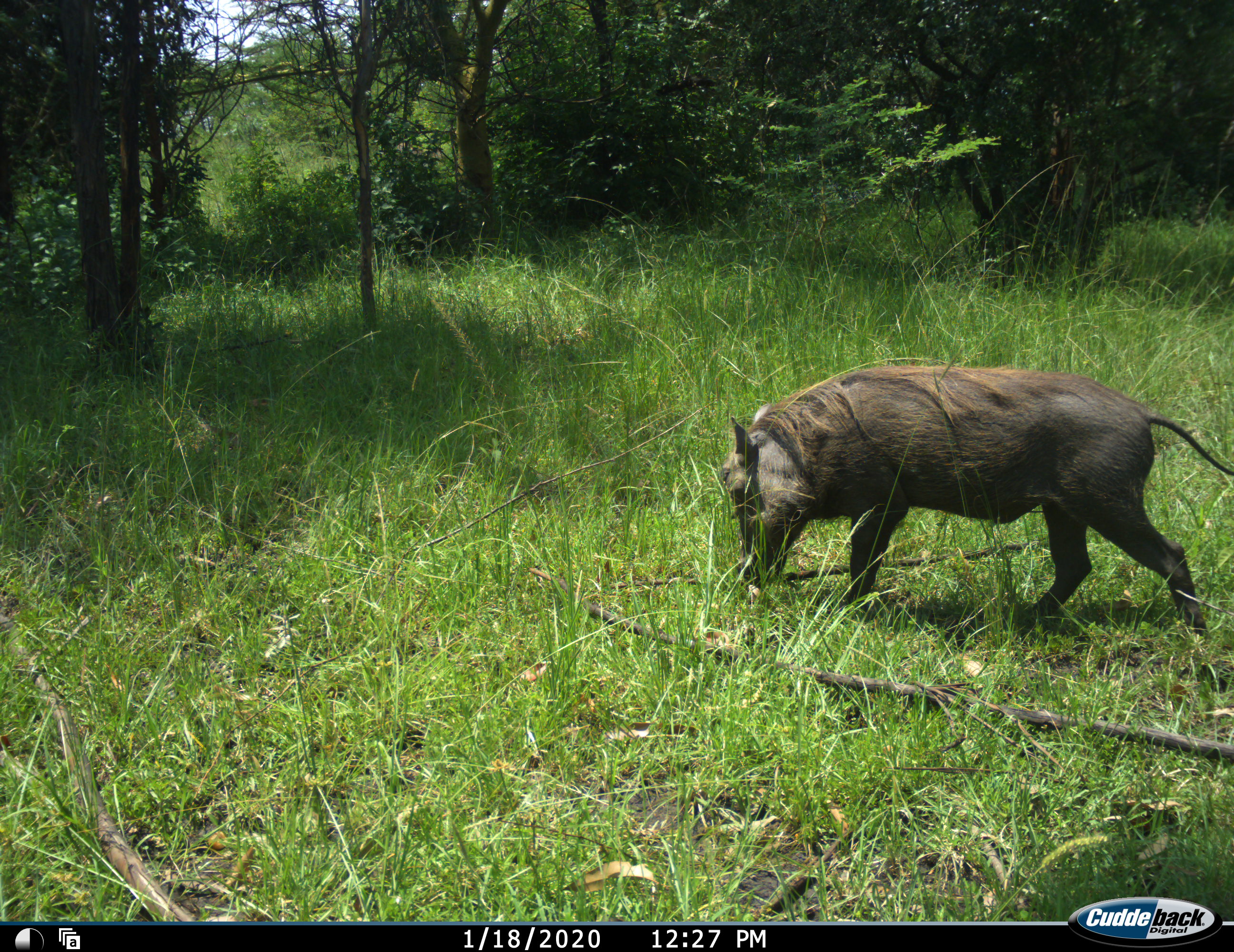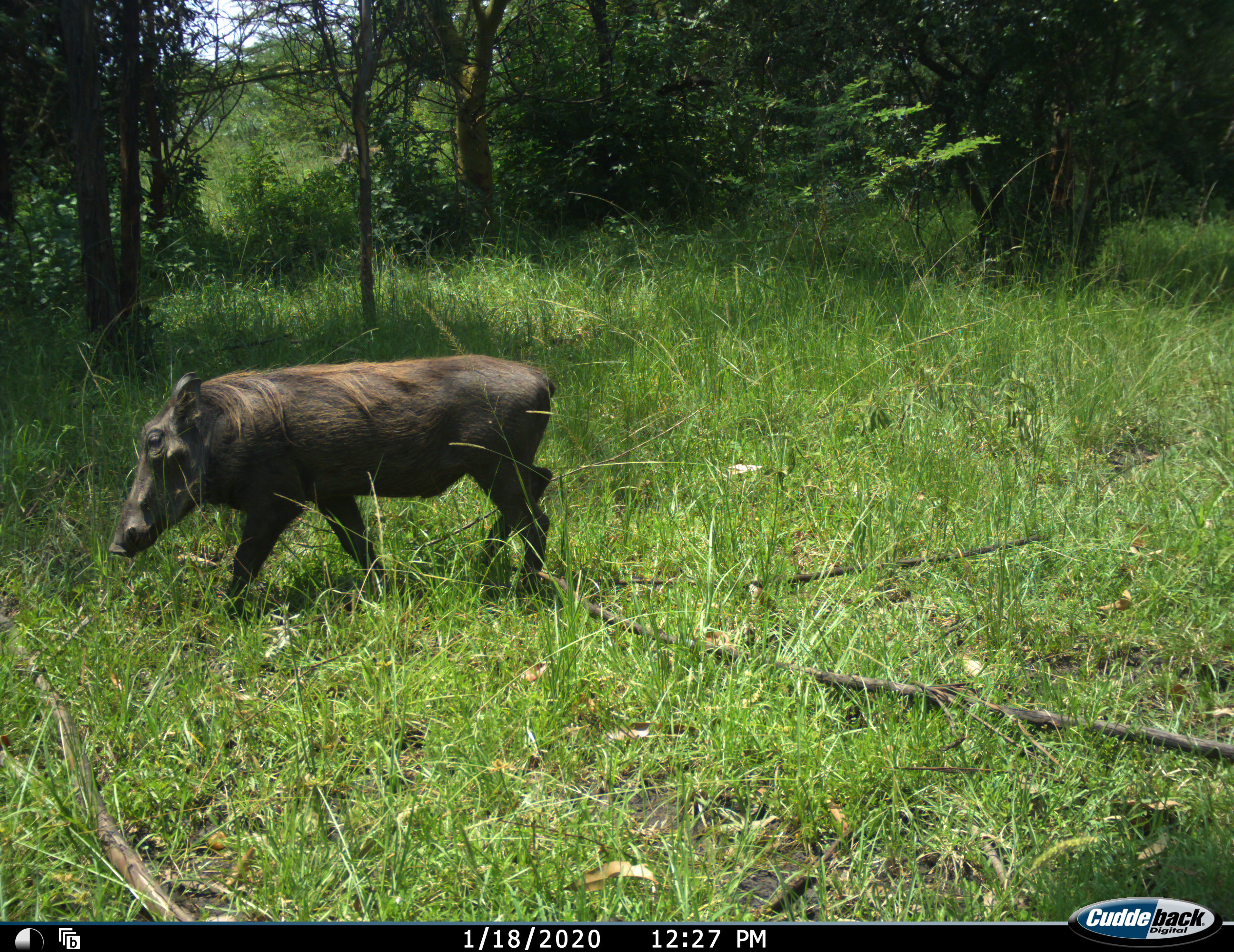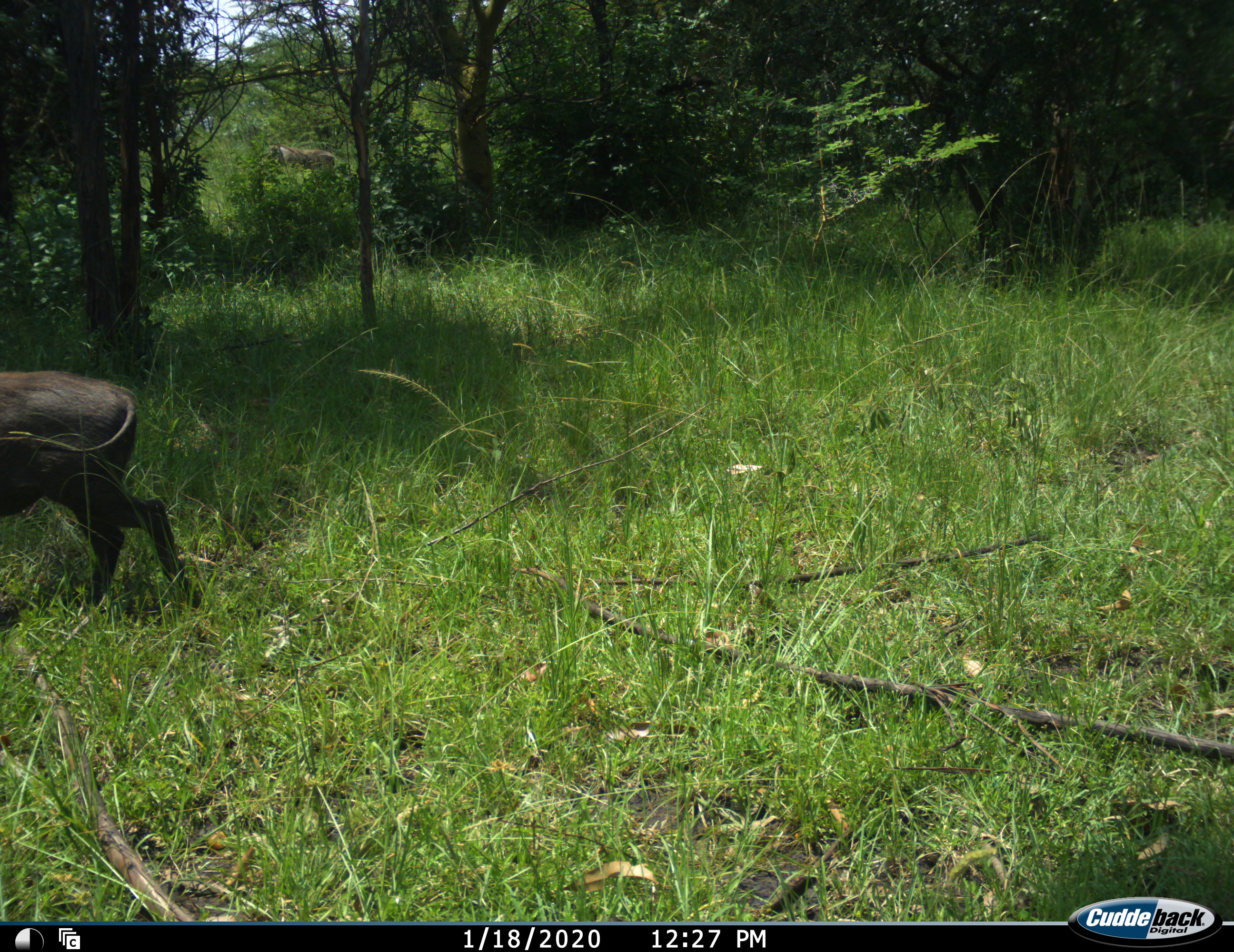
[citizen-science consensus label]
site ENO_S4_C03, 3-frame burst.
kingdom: Animalia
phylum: Chordata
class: Mammalia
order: Artiodactyla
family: Suidae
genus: Phacochoerus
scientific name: Phacochoerus africanus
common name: warthog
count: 2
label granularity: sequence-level